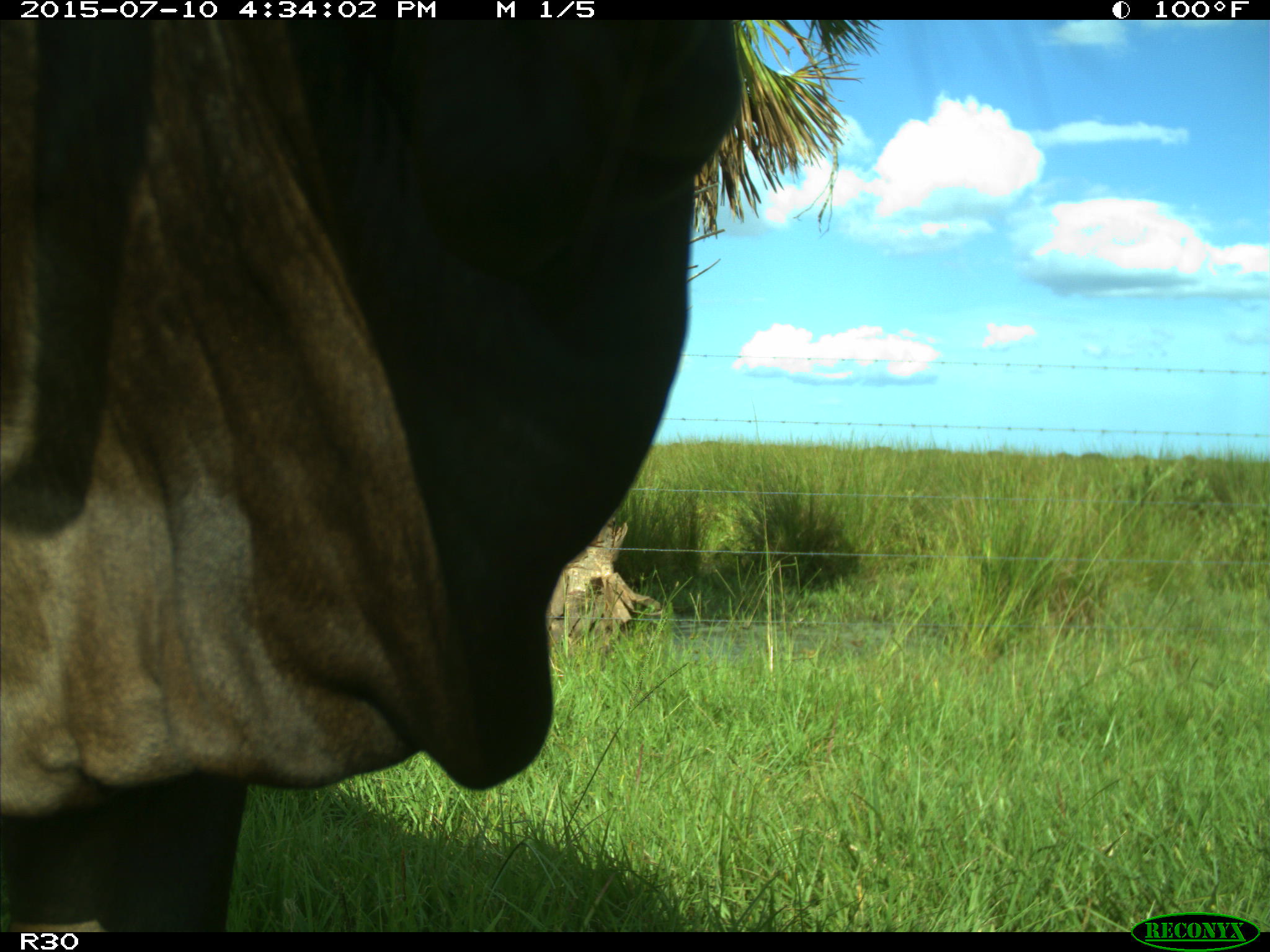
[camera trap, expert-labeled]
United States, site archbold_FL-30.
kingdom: Animalia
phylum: Chordata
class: Mammalia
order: Artiodactyla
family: Bovidae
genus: Bos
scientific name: Bos taurus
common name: domestic cow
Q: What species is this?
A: Bos taurus (domestic cow).